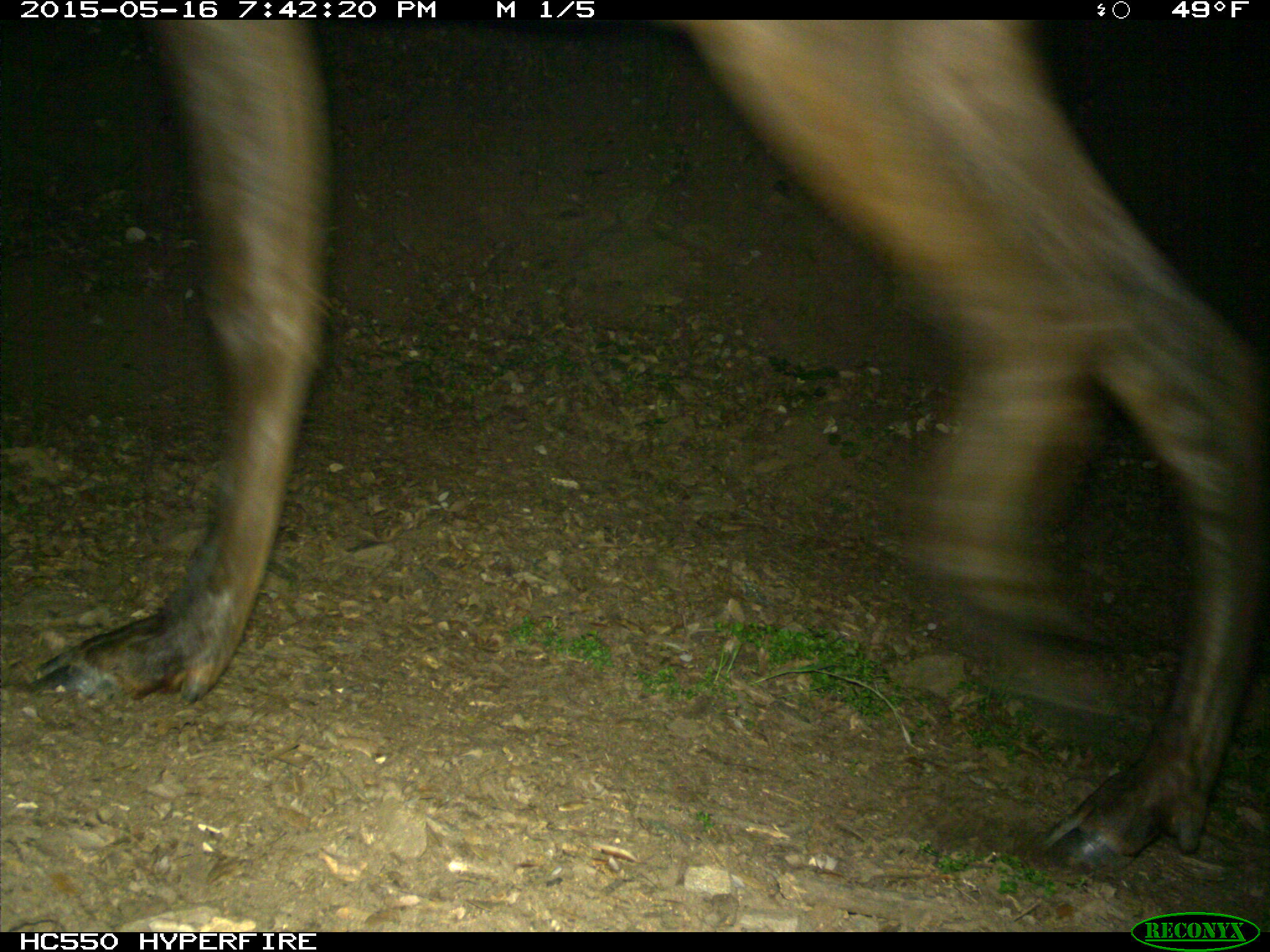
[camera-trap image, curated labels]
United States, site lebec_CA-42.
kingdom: Animalia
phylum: Chordata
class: Mammalia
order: Artiodactyla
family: Cervidae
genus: Cervus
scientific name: Cervus canadensis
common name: elk